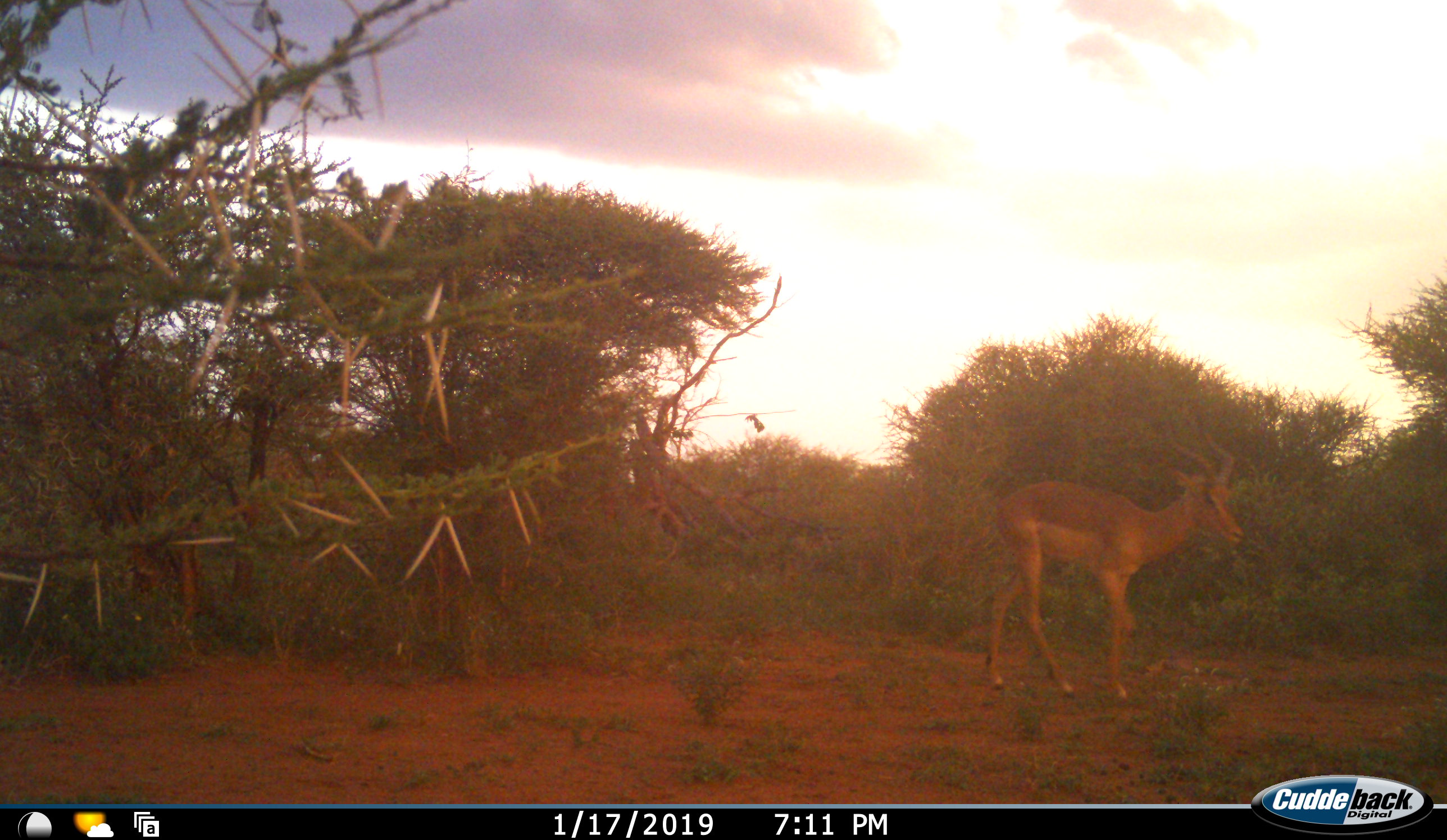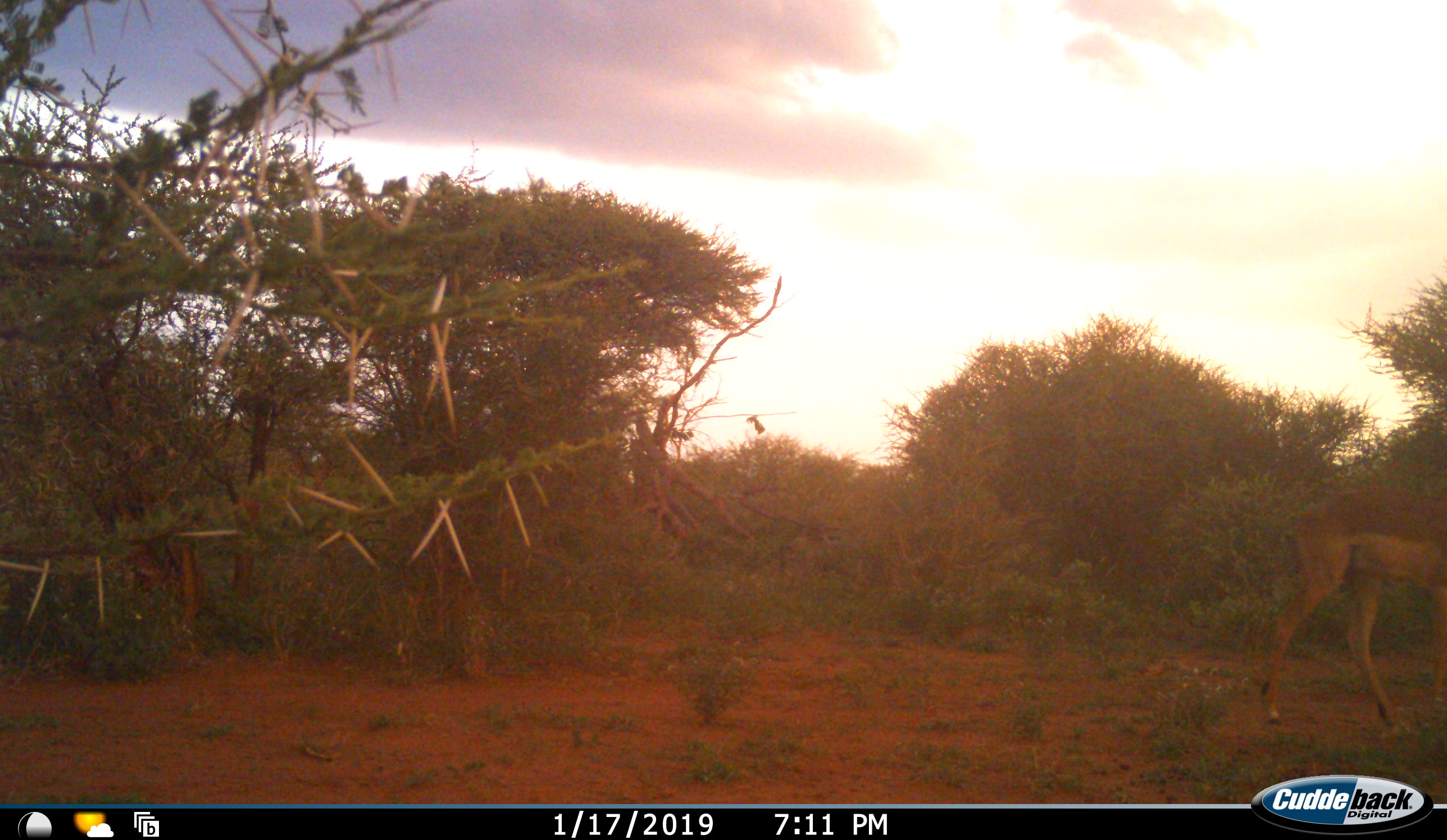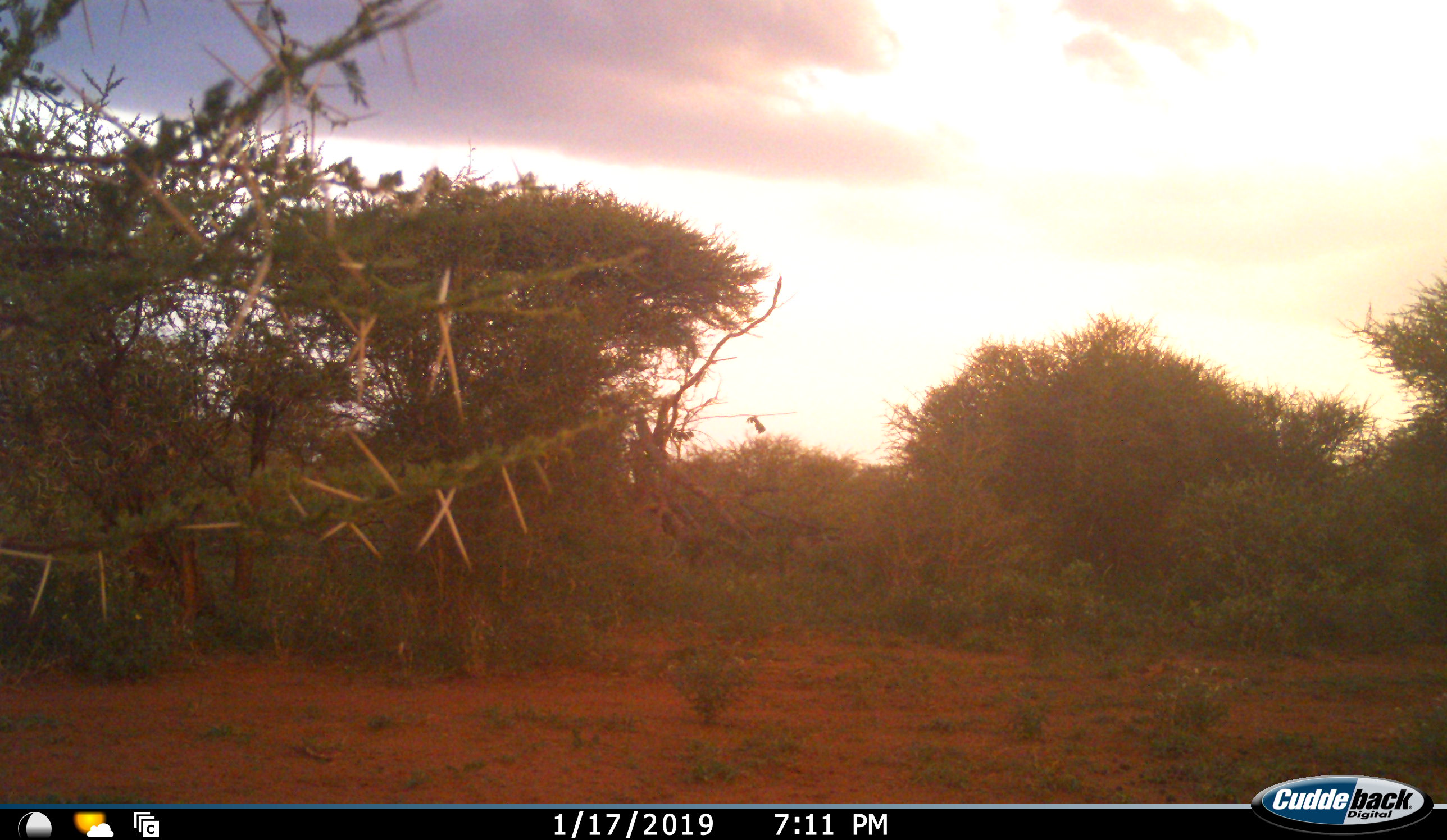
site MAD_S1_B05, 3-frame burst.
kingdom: Animalia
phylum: Chordata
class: Mammalia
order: Artiodactyla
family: Bovidae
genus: Aepyceros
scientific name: Aepyceros melampus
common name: impala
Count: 1.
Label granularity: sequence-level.